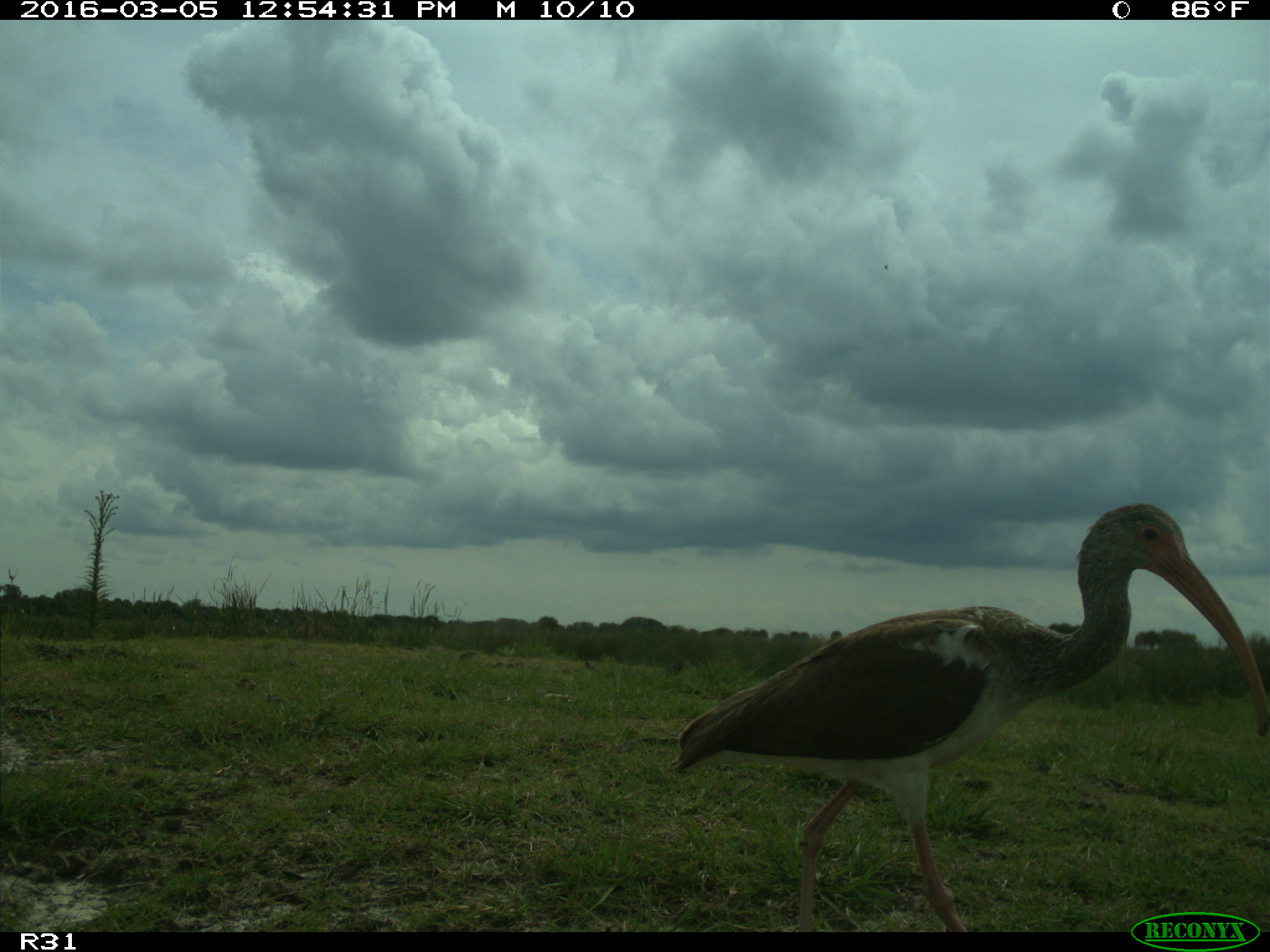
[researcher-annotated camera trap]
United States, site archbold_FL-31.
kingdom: Animalia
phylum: Chordata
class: Aves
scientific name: Aves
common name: birds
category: unidentified bird